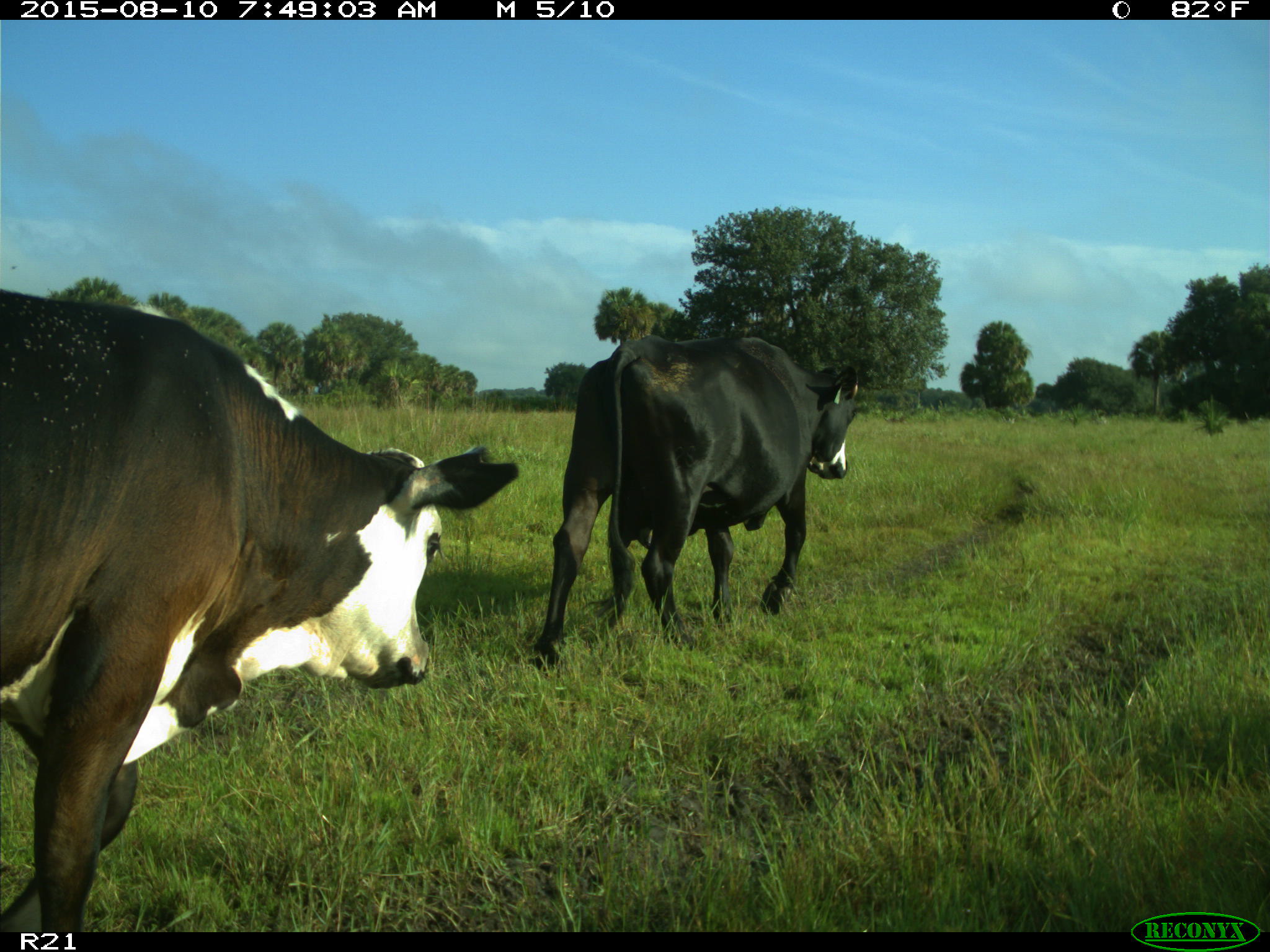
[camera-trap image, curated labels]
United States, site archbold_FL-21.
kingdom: Animalia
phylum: Chordata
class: Mammalia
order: Artiodactyla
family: Bovidae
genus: Bos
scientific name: Bos taurus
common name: domestic cow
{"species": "Bos taurus (domestic cow)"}